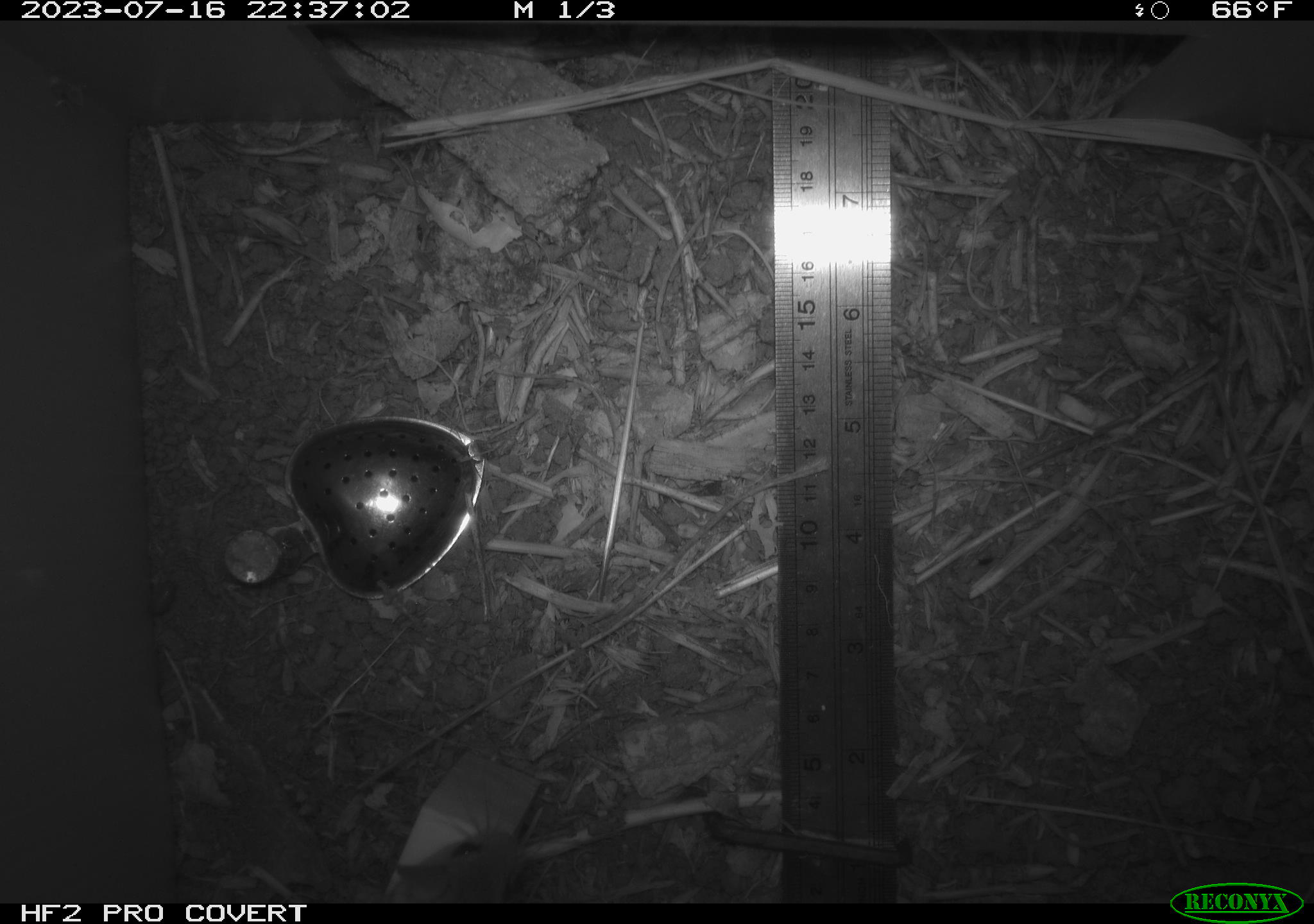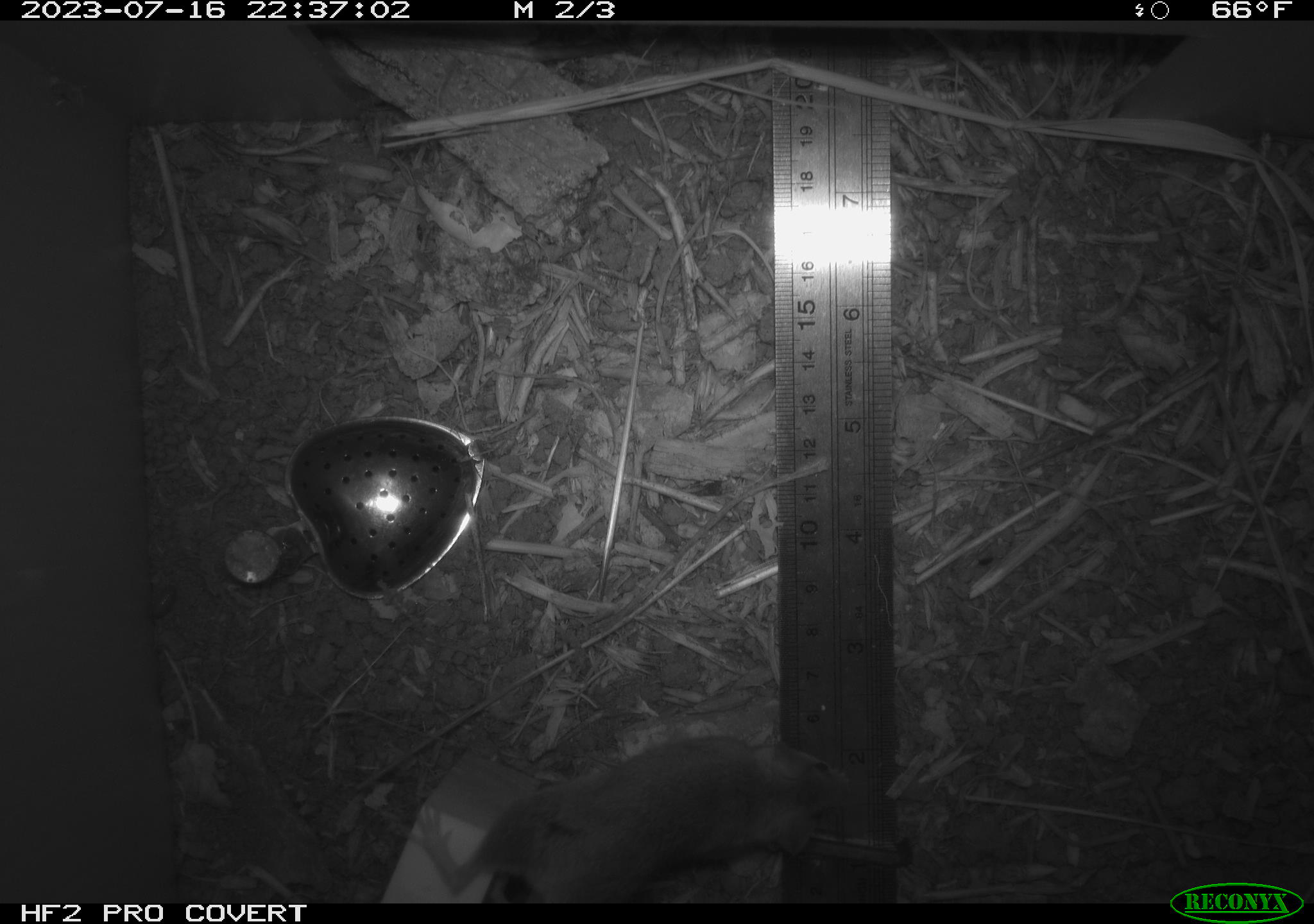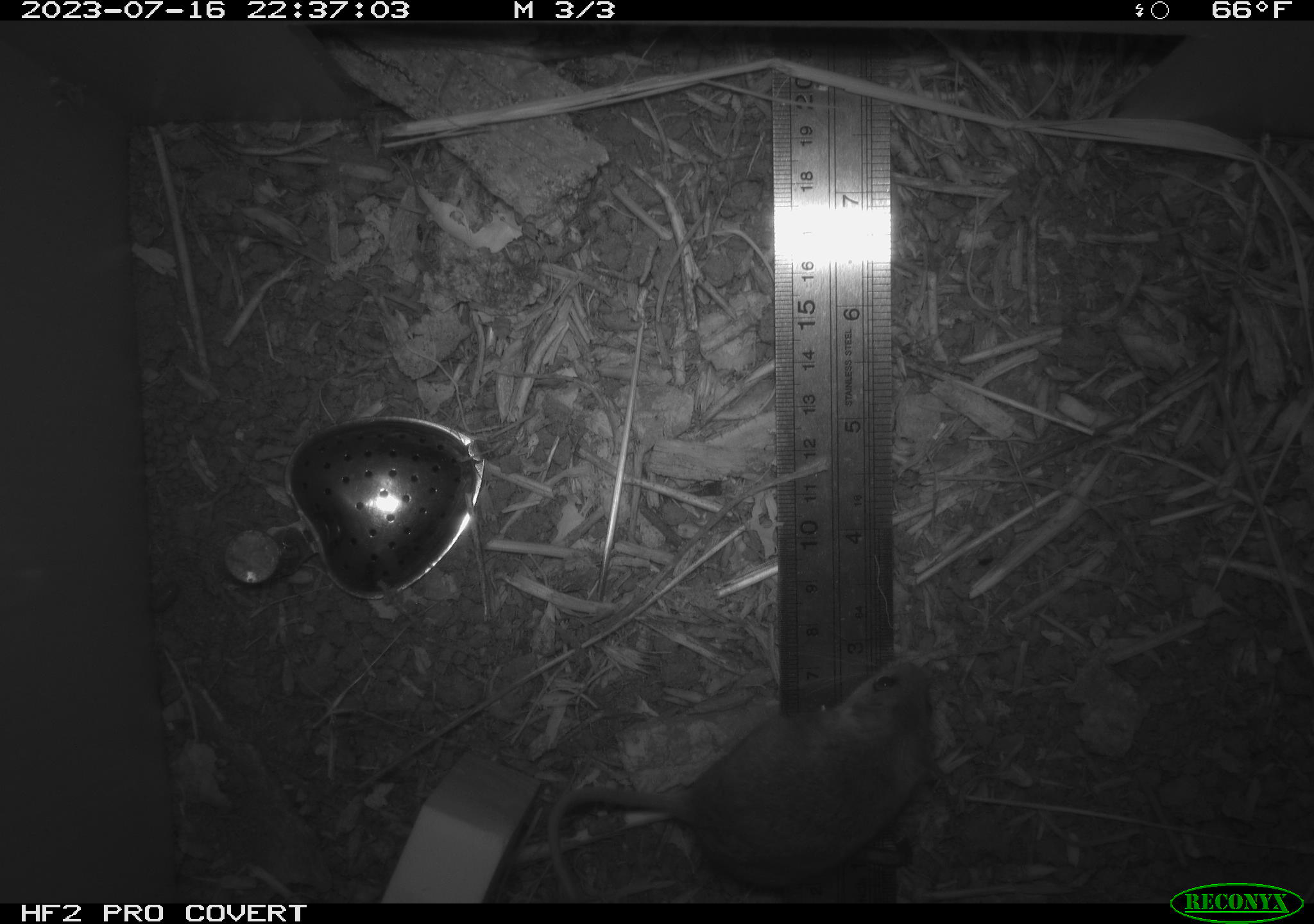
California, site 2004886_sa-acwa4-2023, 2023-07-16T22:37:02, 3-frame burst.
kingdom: Animalia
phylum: Chordata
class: Mammalia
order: Rodentia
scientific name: Rodentia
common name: mouse species